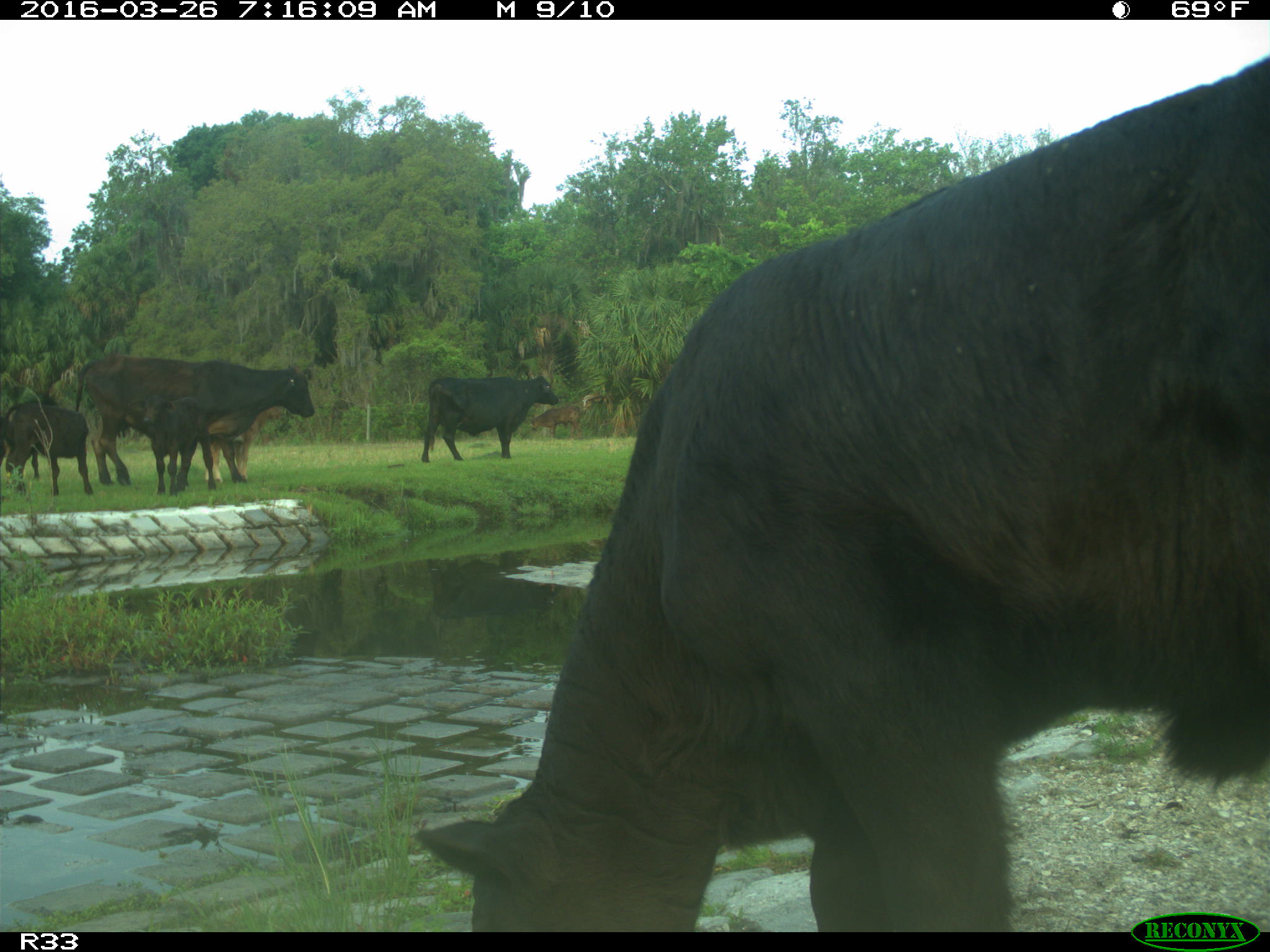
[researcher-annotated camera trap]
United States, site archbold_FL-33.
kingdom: Animalia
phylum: Chordata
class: Mammalia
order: Artiodactyla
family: Bovidae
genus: Bos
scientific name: Bos taurus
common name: domestic cow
Bos taurus (domestic cow).